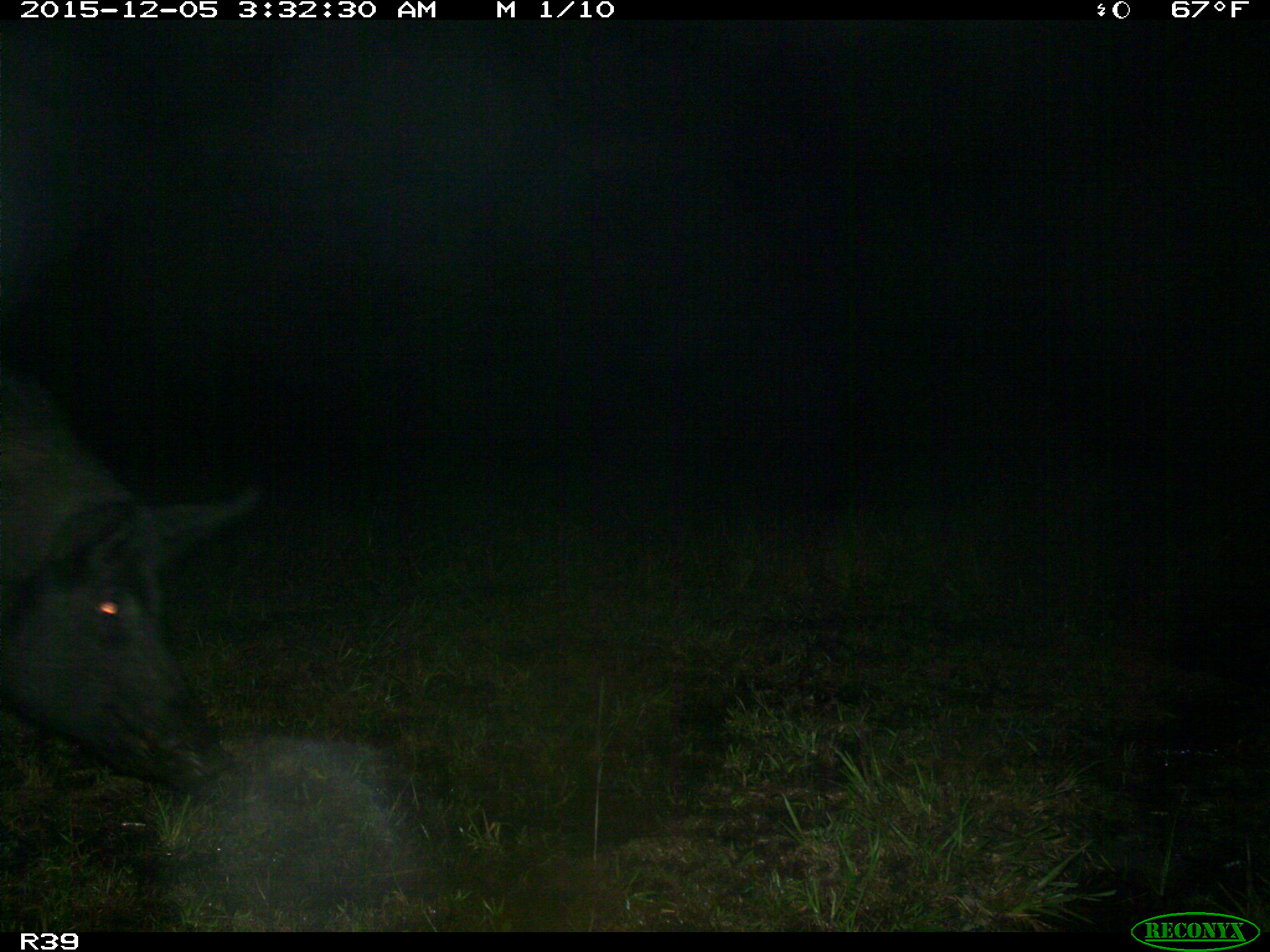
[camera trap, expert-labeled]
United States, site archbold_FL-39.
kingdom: Animalia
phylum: Chordata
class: Mammalia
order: Artiodactyla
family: Suidae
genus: Sus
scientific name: Sus scrofa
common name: wild boar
Sus scrofa (wild boar).